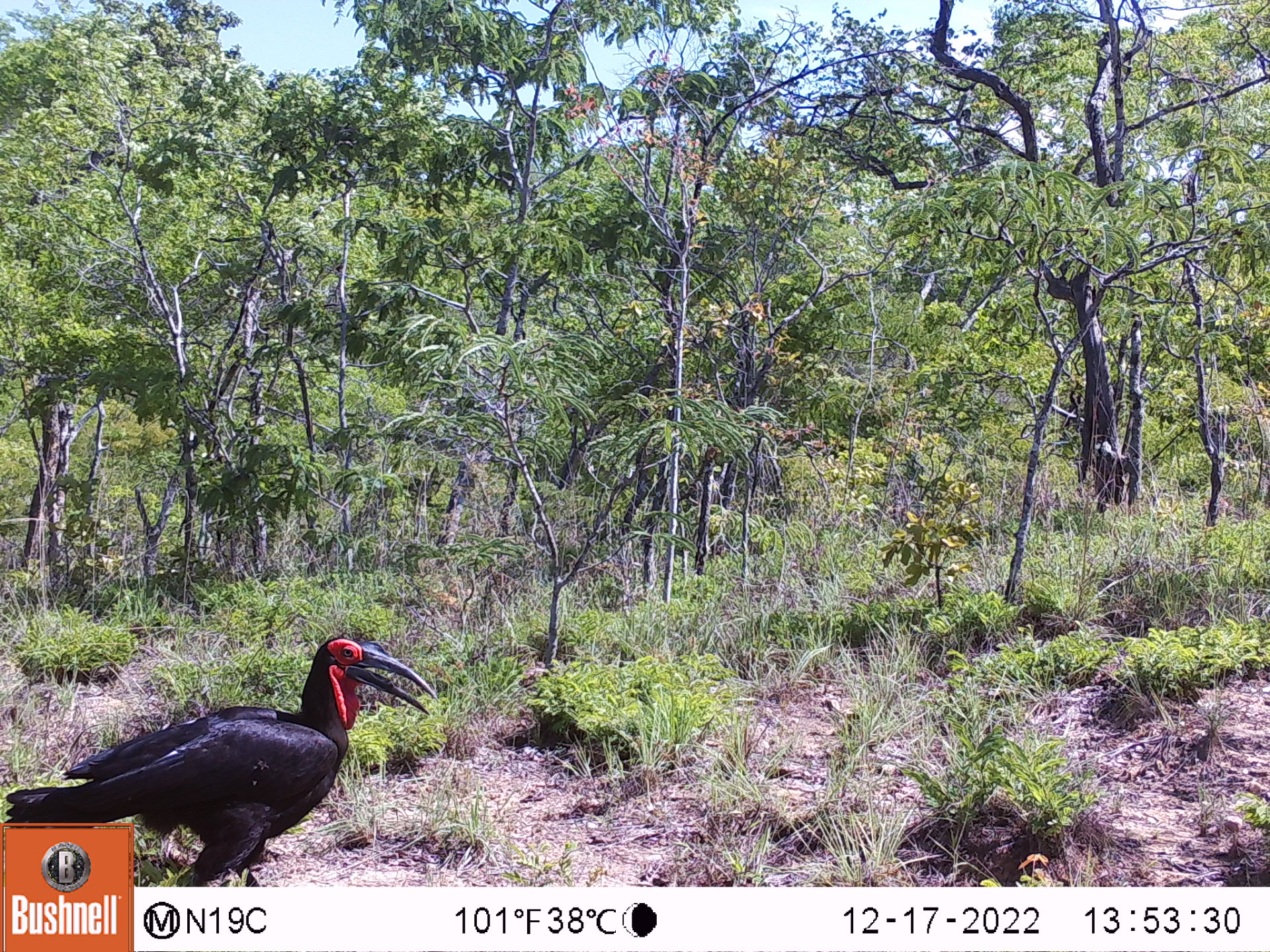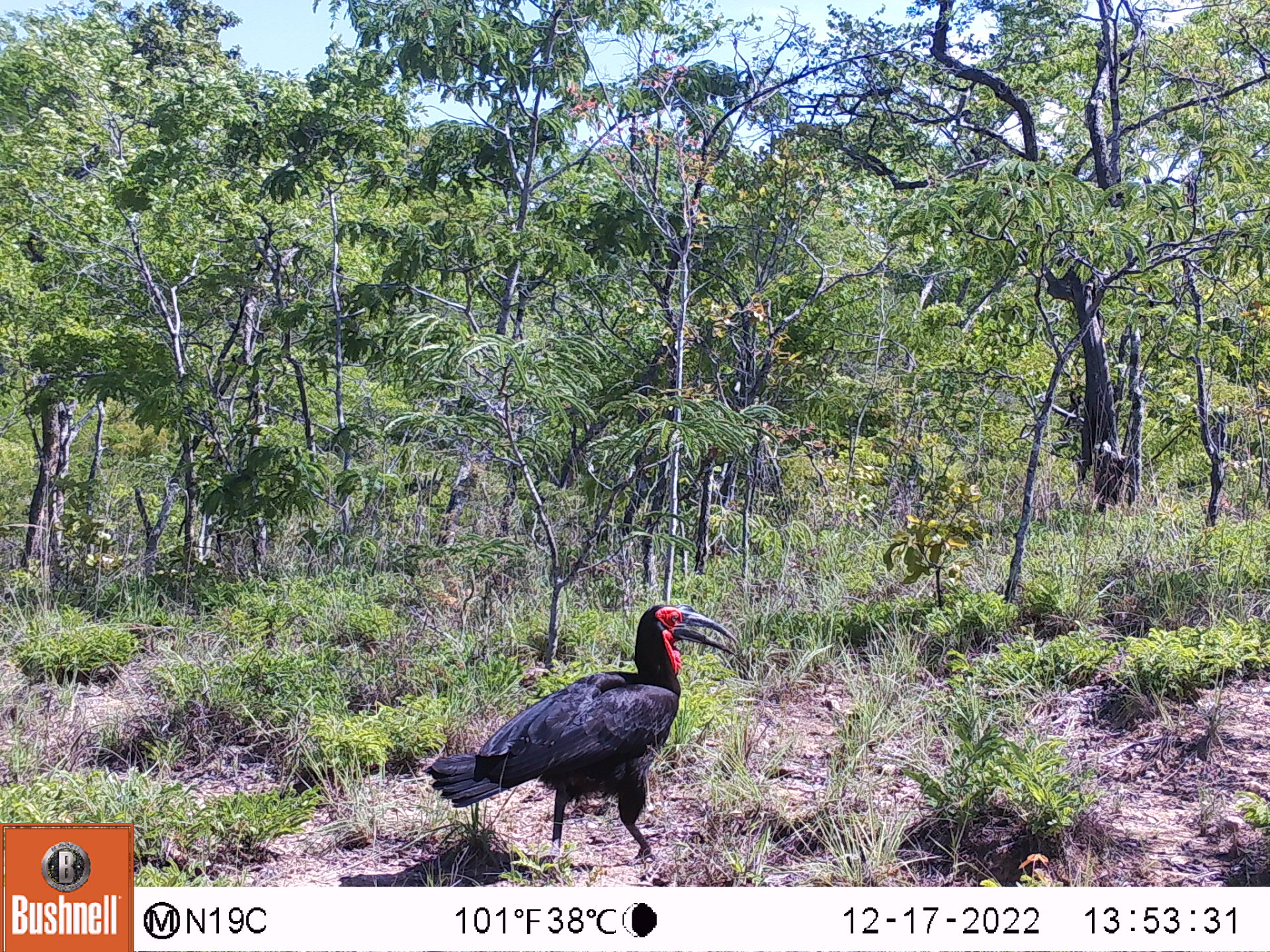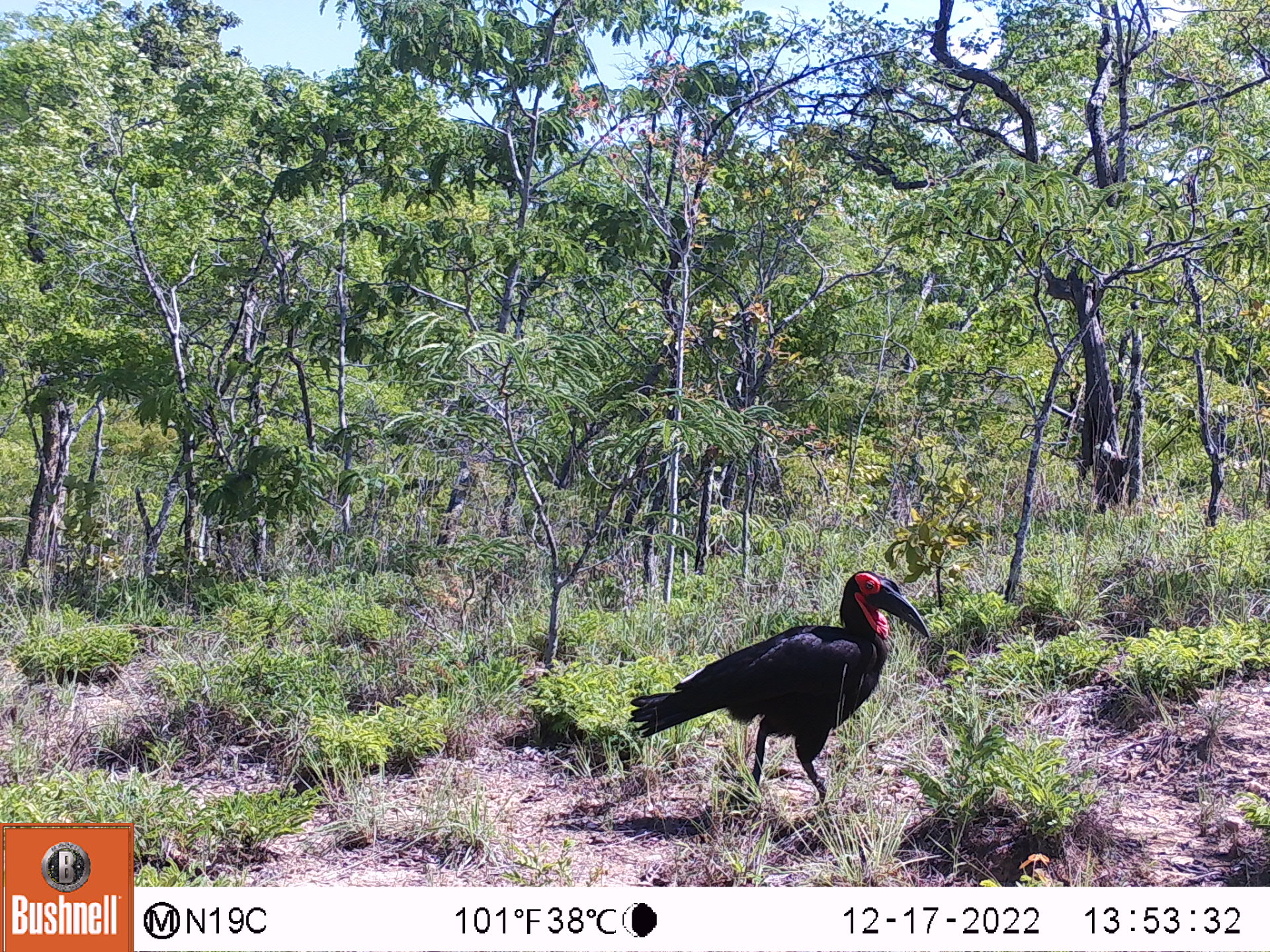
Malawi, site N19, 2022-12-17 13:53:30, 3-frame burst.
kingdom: Animalia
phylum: Chordata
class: Aves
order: Bucerotiformes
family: Bucorvidae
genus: Bucorvus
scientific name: Bucorvus leadbeateri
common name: southern ground hornbill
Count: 1.